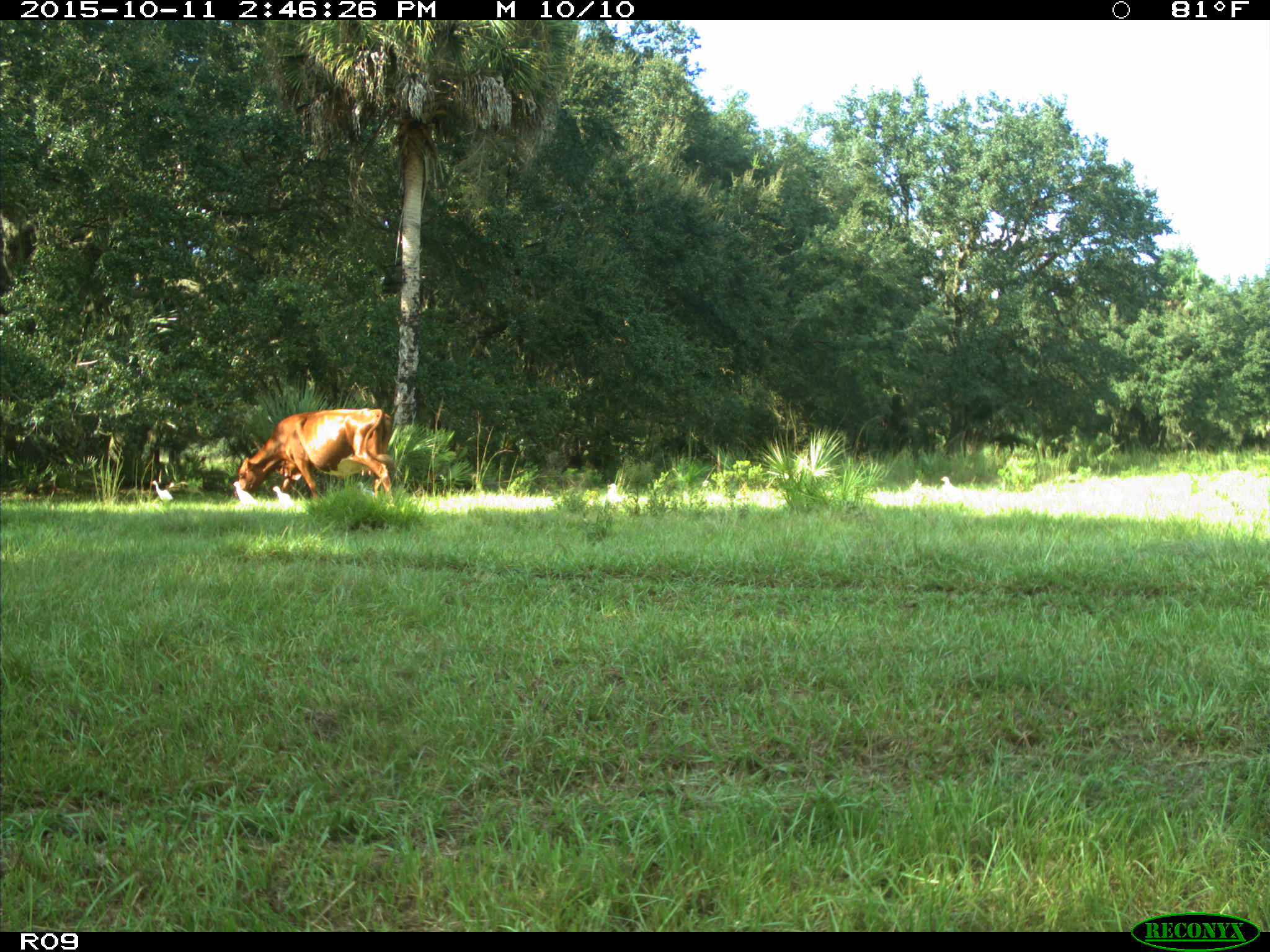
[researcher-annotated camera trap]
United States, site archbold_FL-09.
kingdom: Animalia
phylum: Chordata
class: Mammalia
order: Artiodactyla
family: Bovidae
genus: Bos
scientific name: Bos taurus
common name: domestic cow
Bos taurus (domestic cow).